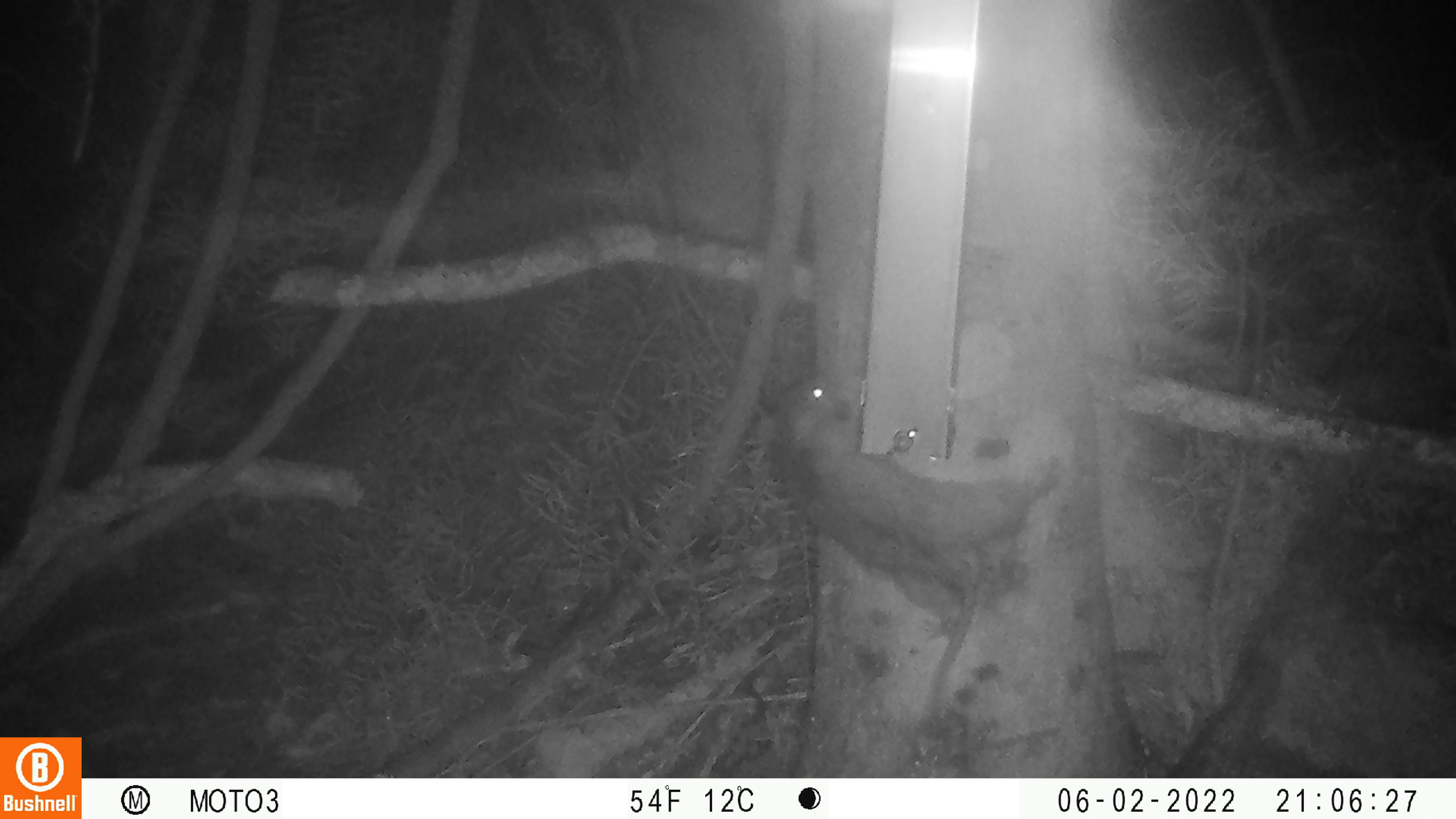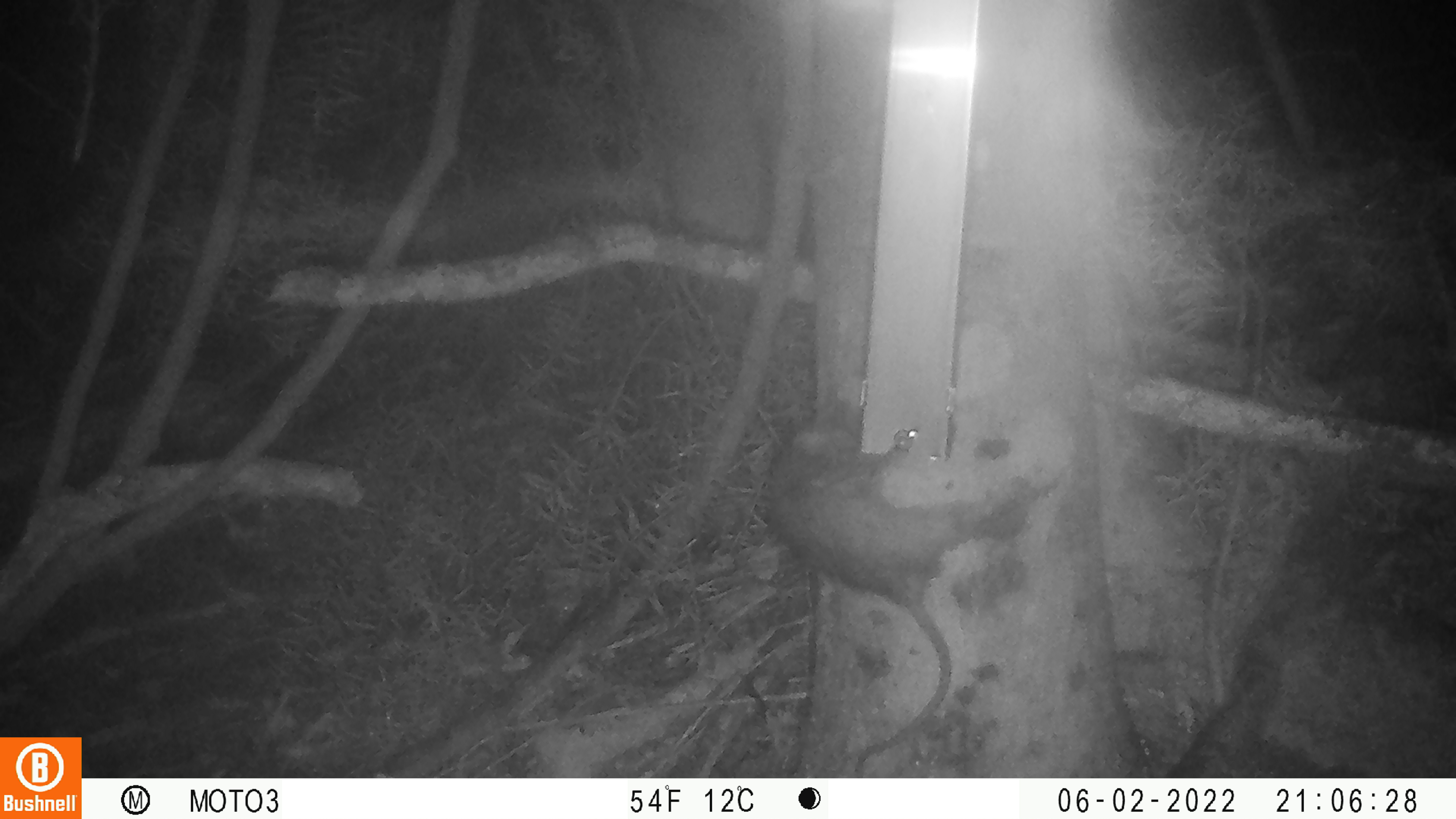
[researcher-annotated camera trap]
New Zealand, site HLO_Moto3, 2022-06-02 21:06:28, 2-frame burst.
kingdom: Animalia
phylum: Chordata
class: Mammalia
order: Rodentia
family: Muridae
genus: Rattus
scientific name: Rattus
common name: rat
Rat (Rattus).